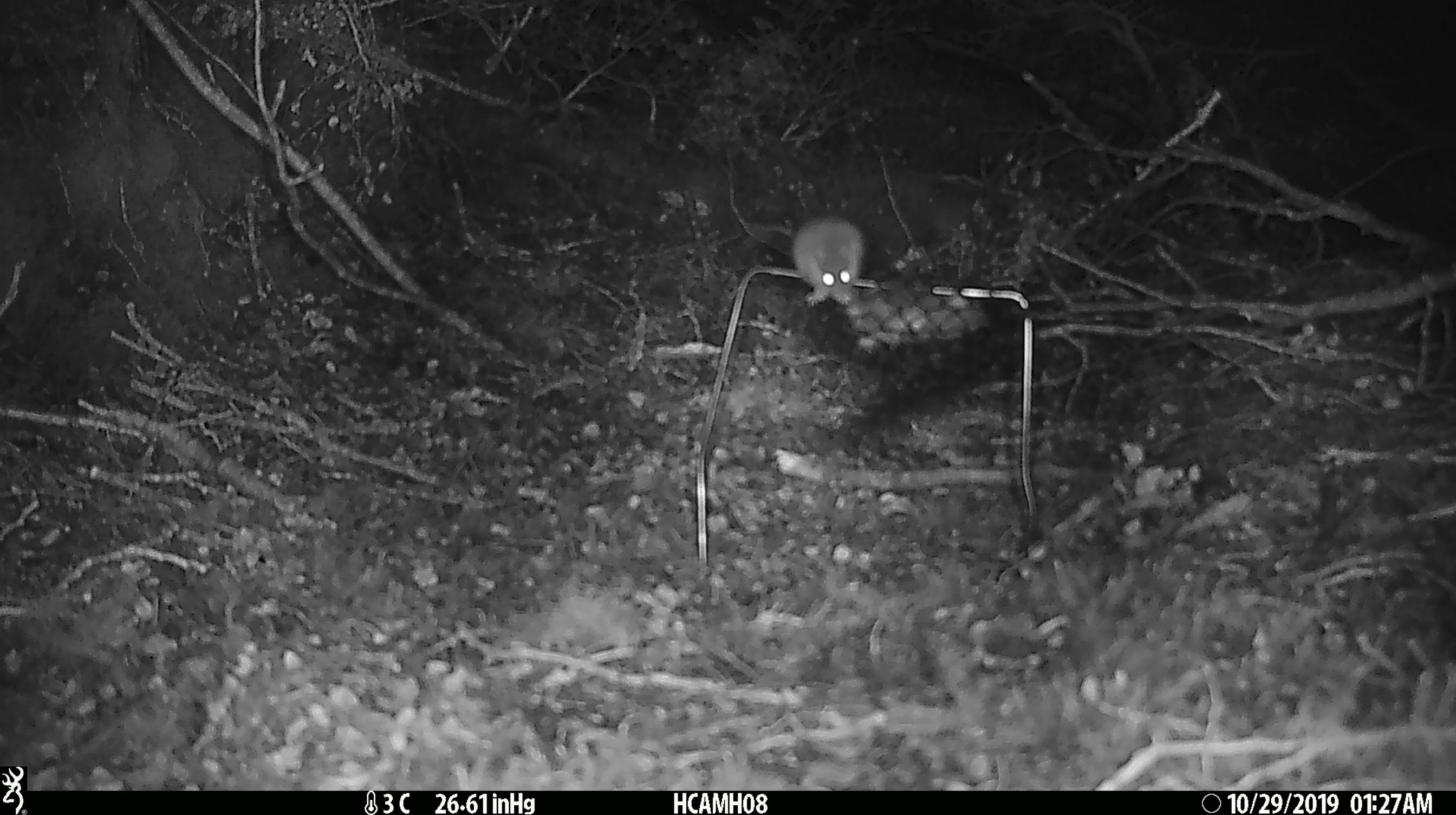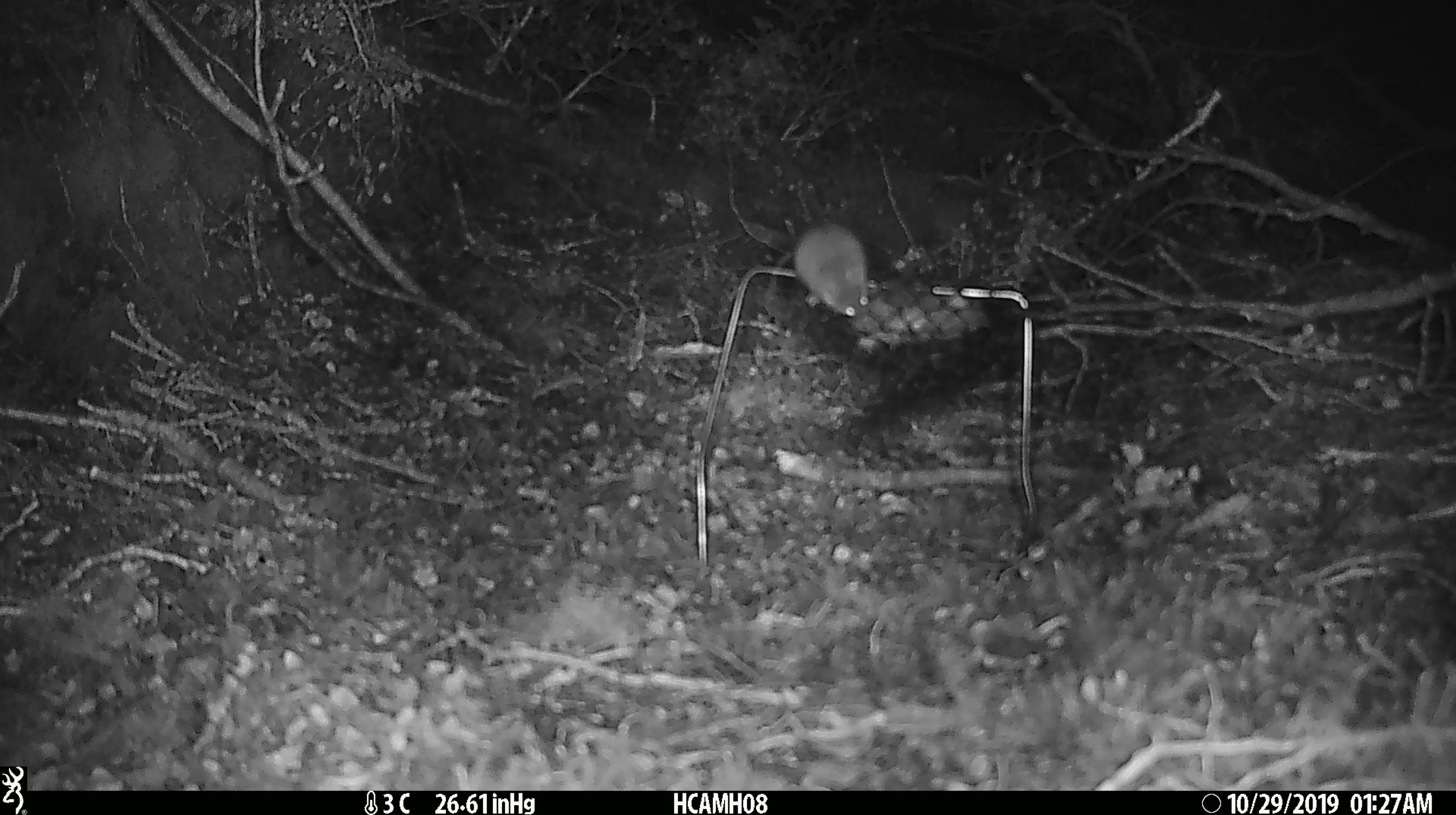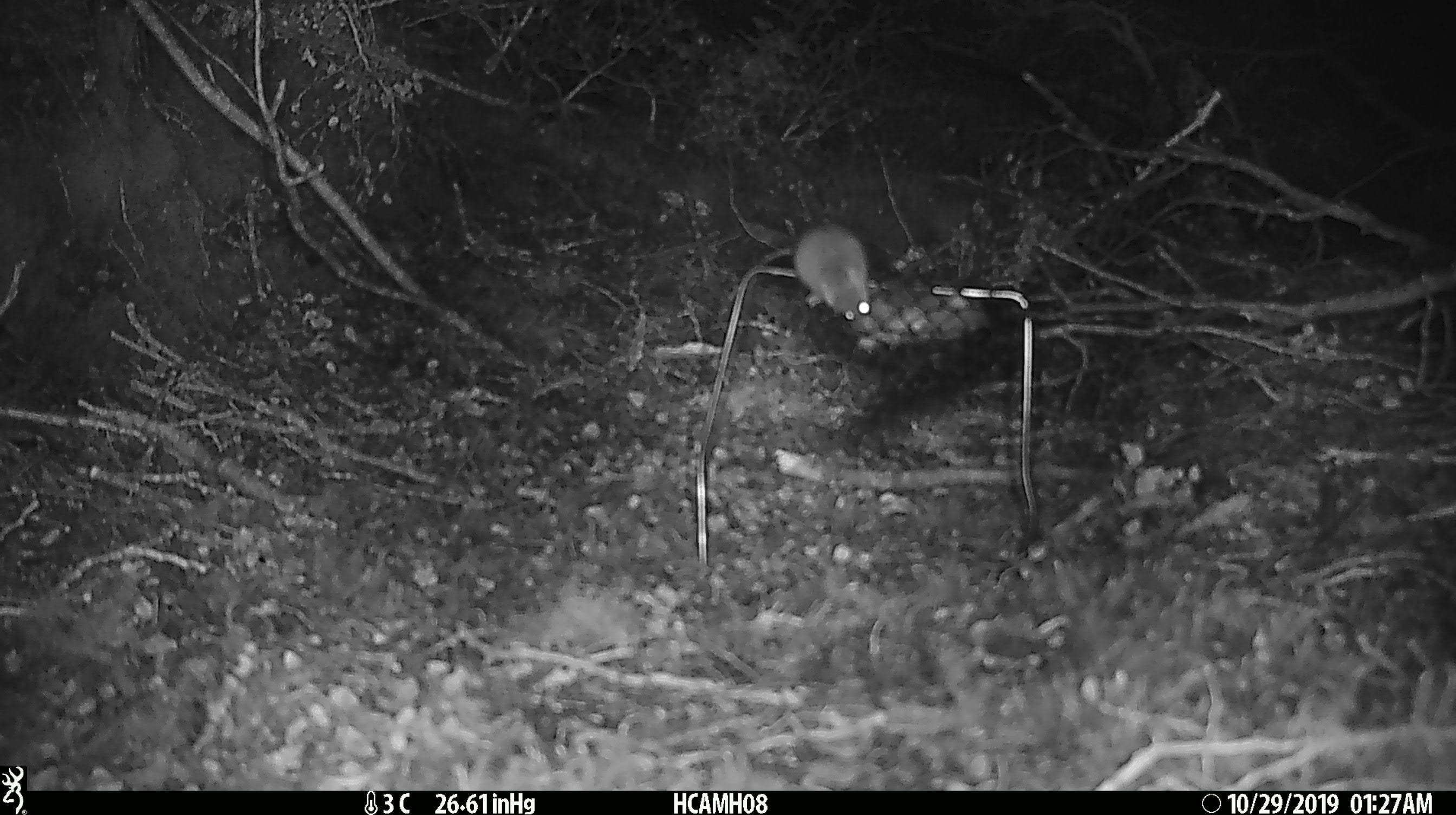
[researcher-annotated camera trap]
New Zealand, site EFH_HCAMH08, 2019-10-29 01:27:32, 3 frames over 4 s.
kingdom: Animalia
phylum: Chordata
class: Mammalia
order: Rodentia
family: Muridae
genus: Mus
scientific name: Mus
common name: mouse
Mouse (Mus).